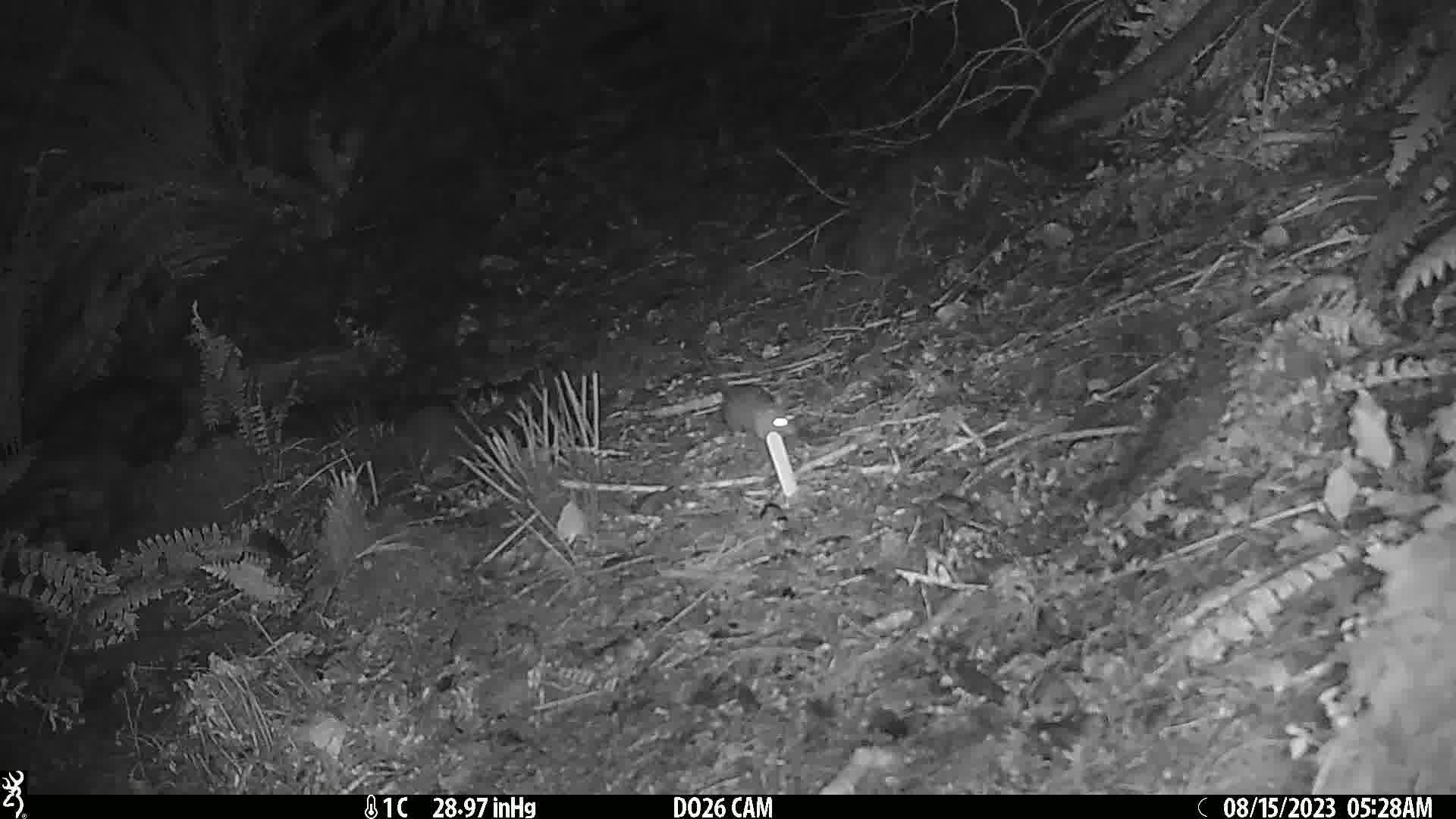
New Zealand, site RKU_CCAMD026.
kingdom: Animalia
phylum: Chordata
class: Mammalia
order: Rodentia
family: Muridae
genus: Rattus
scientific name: Rattus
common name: rat